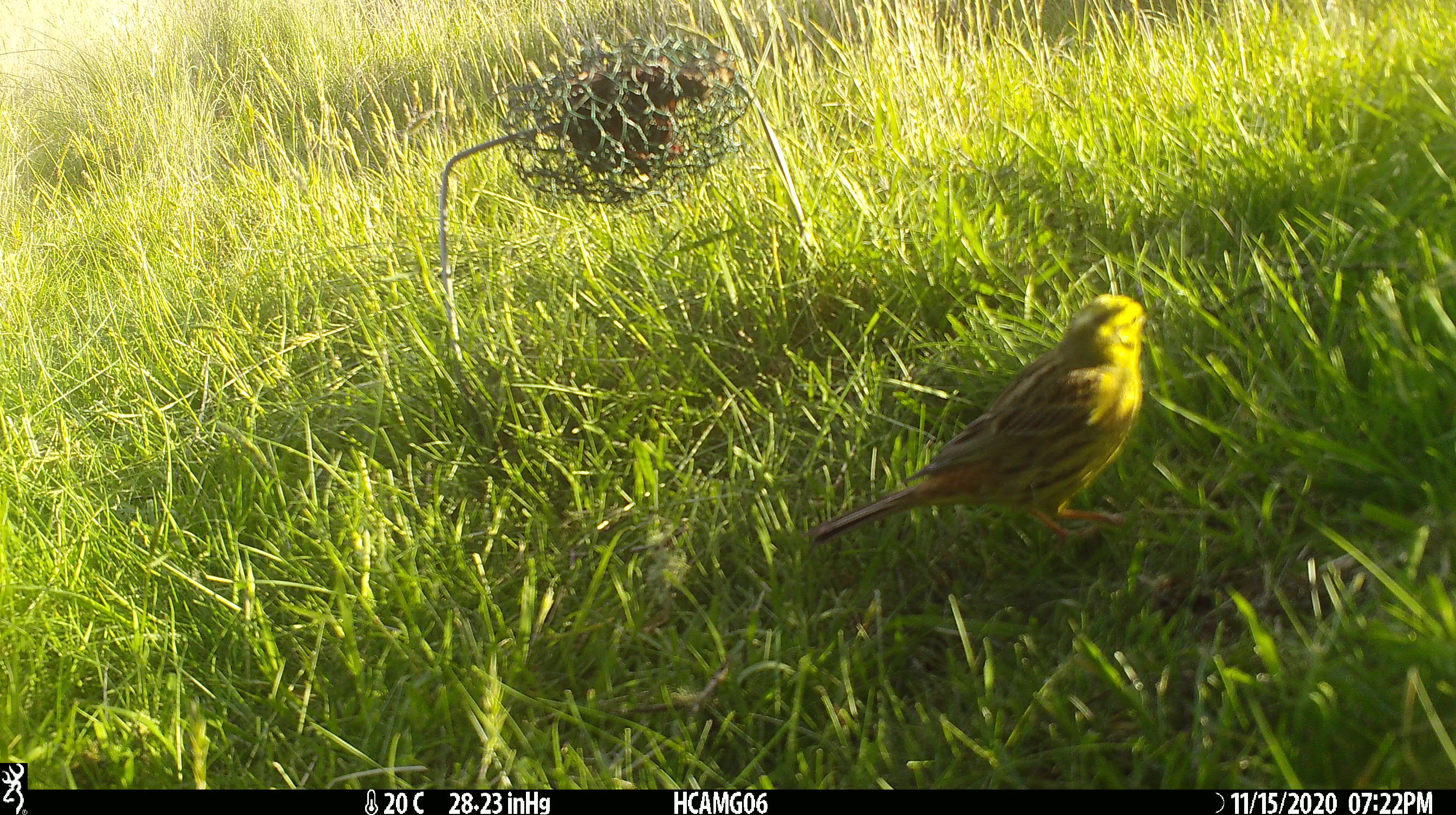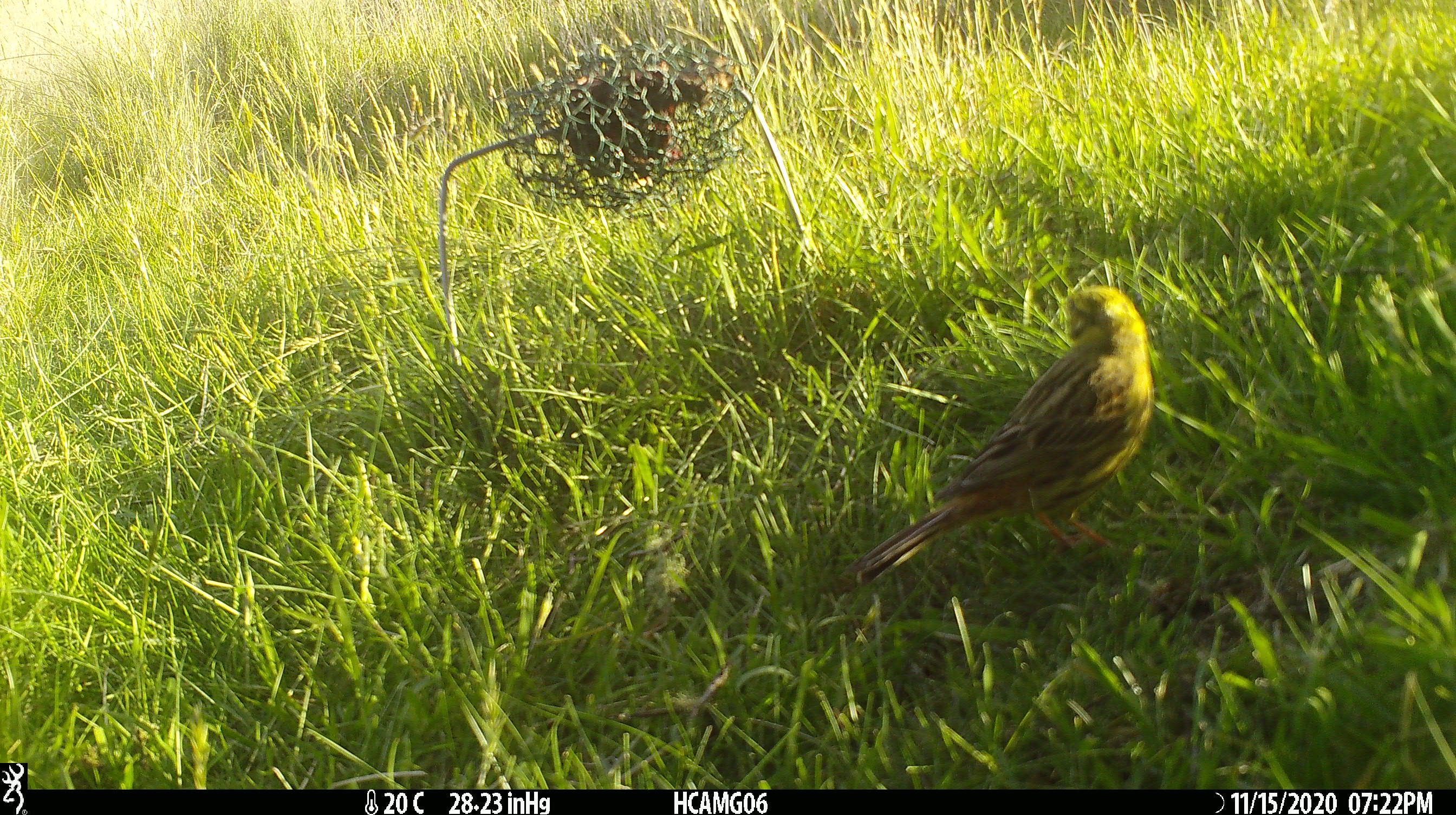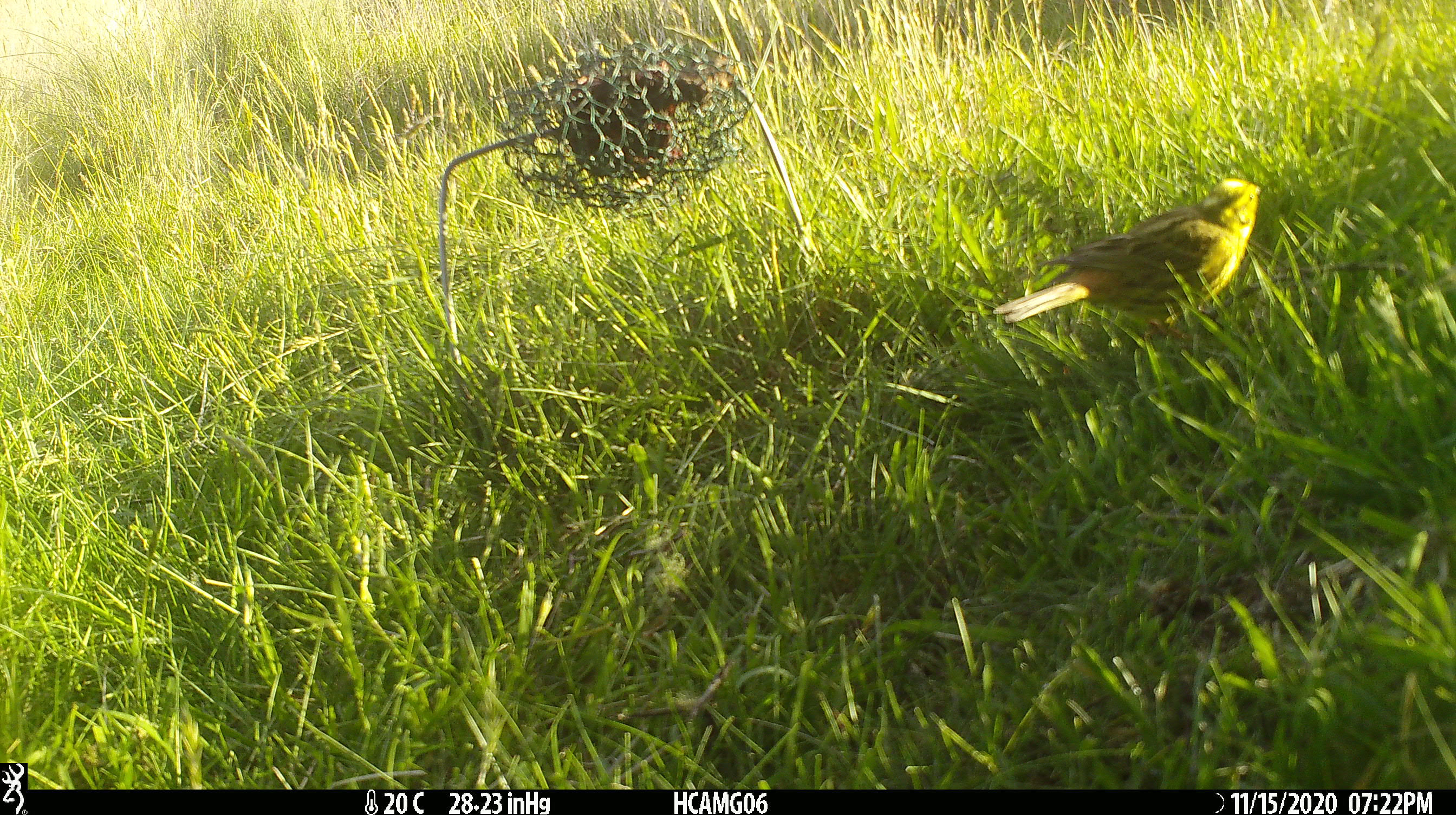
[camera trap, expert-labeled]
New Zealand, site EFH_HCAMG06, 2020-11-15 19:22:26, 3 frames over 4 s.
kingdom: Animalia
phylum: Chordata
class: Aves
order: Passeriformes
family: Emberizidae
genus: Emberiza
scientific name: Emberiza citrinella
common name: yellowhammer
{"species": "yellowhammer (Emberiza citrinella)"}